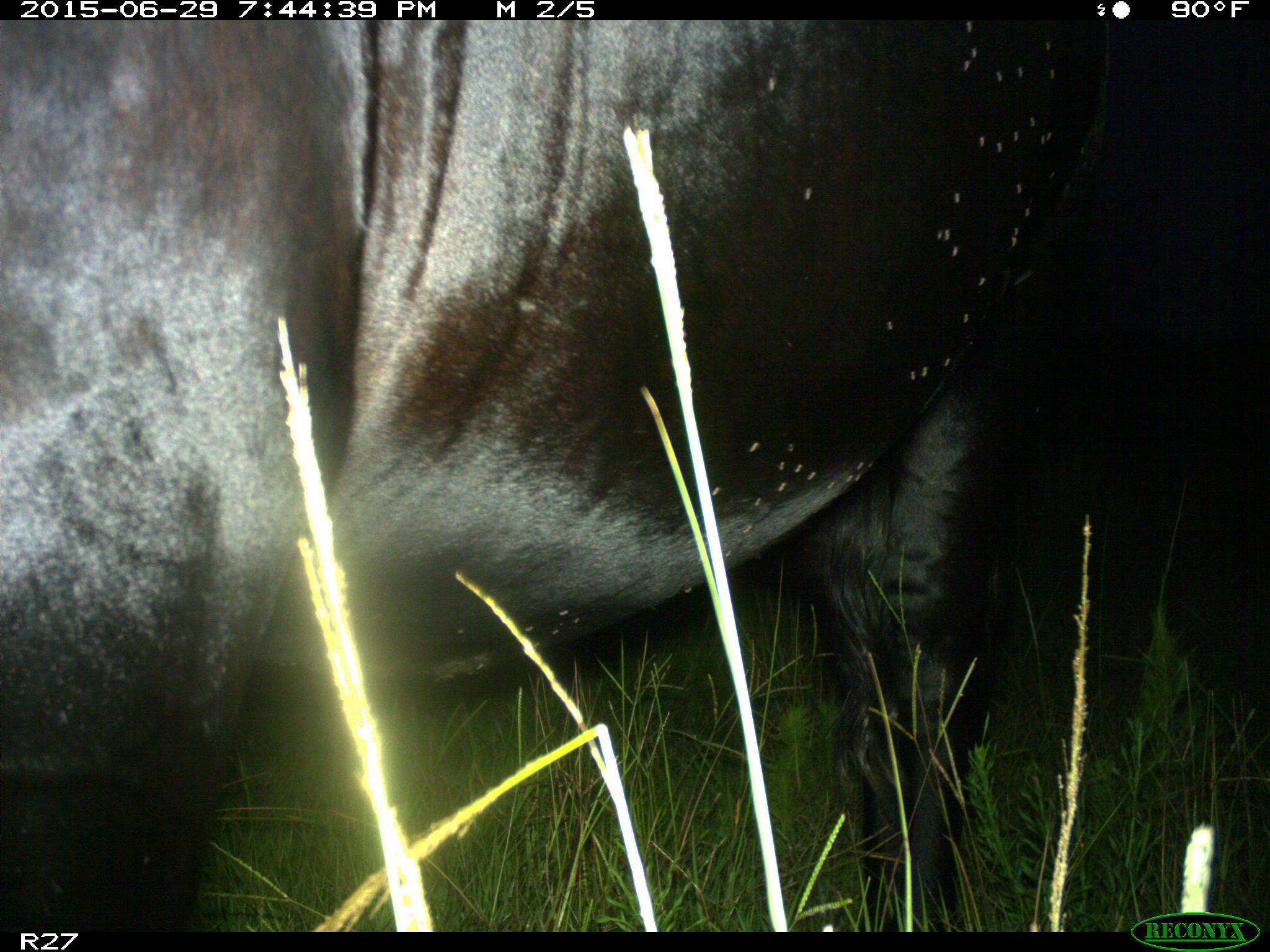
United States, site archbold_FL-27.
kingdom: Animalia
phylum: Chordata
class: Mammalia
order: Artiodactyla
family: Bovidae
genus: Bos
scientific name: Bos taurus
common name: domestic cow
Bos taurus (domestic cow).